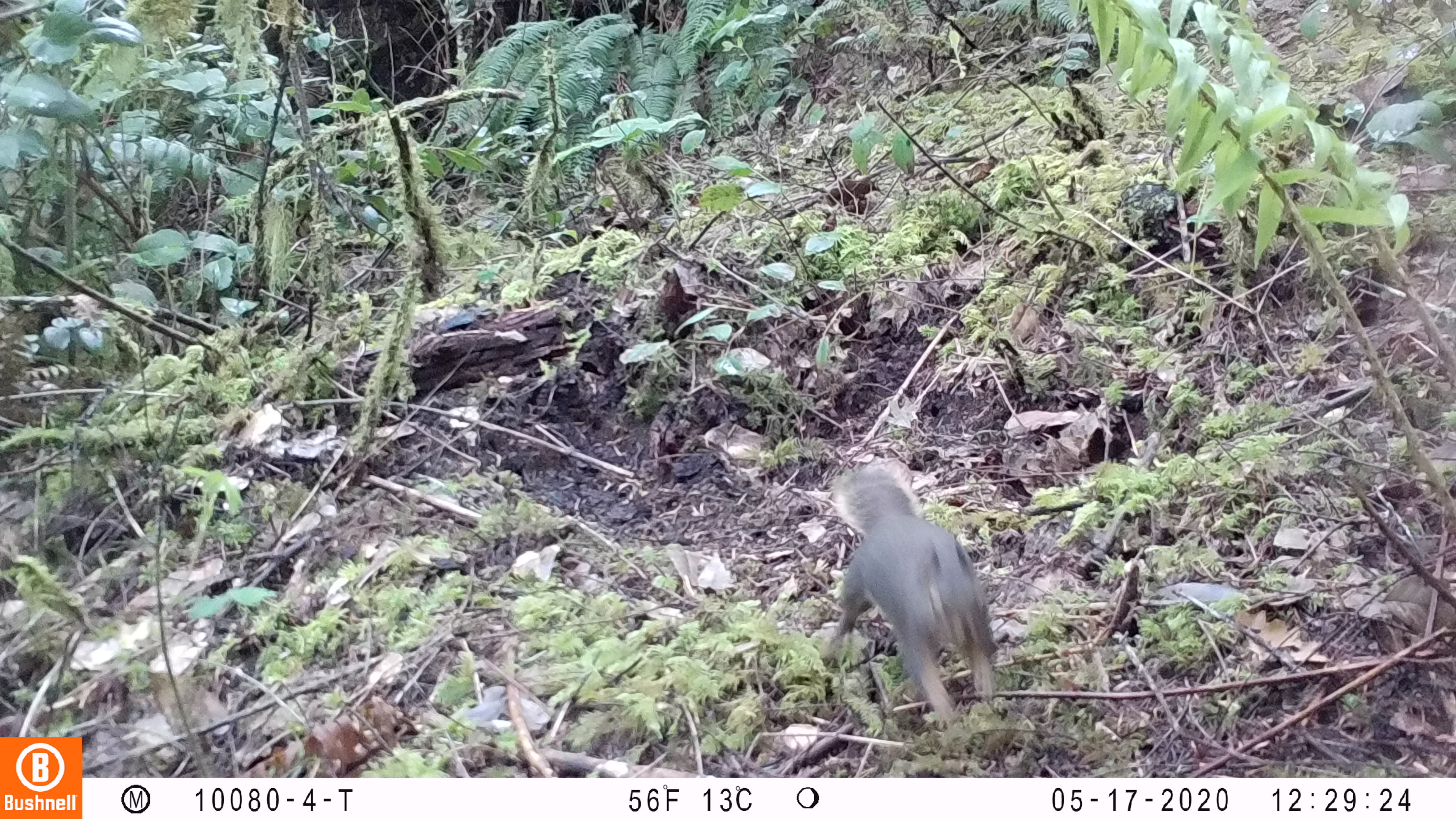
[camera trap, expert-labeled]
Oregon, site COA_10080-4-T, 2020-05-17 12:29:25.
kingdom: Animalia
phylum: Chordata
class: Mammalia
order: Rodentia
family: Sciuridae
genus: Tamiasciurus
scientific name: Tamiasciurus douglasii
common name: douglas squirrel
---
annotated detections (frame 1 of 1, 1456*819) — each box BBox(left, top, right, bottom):
douglas squirrel: BBox(811, 474, 1003, 722)